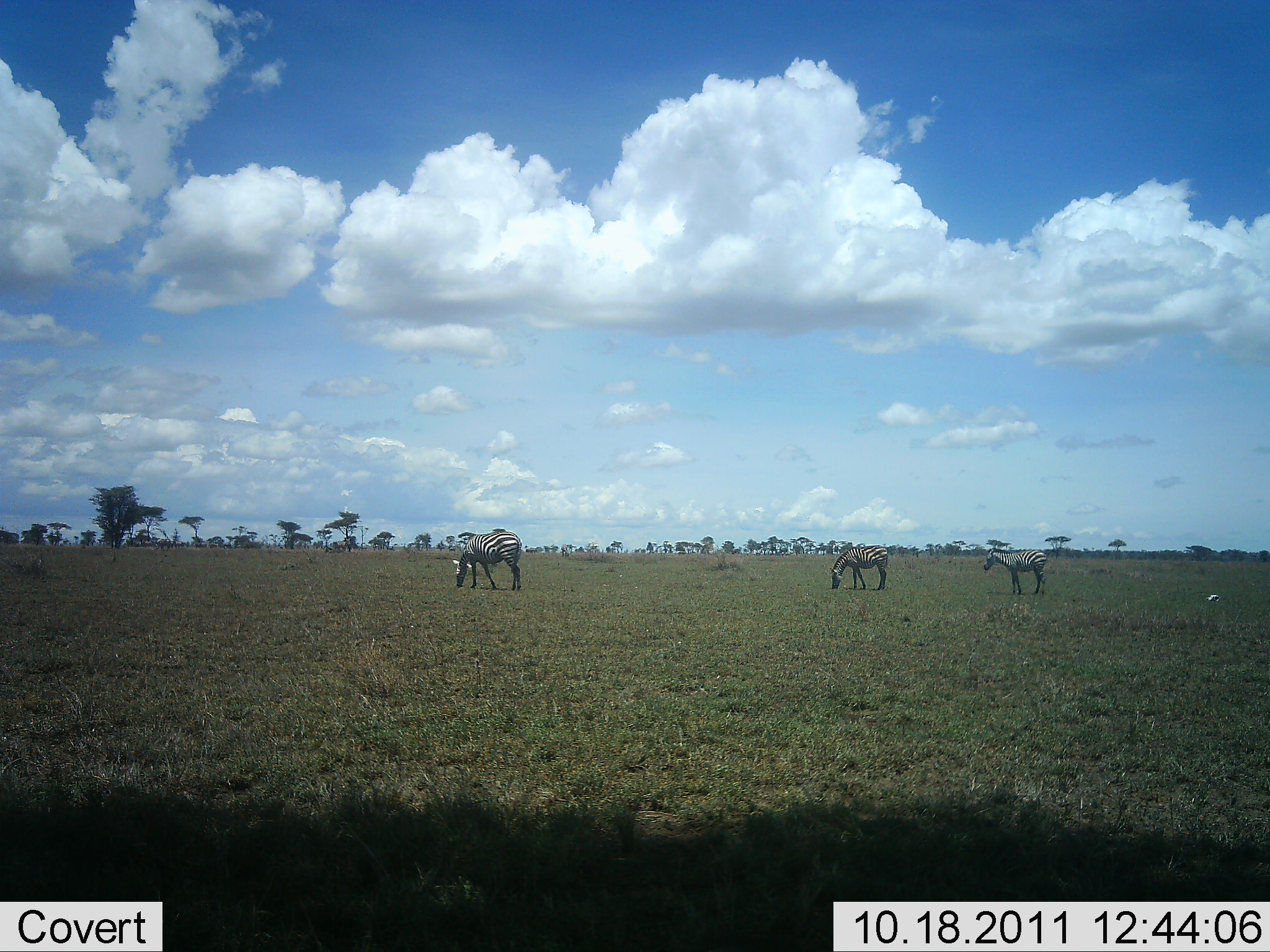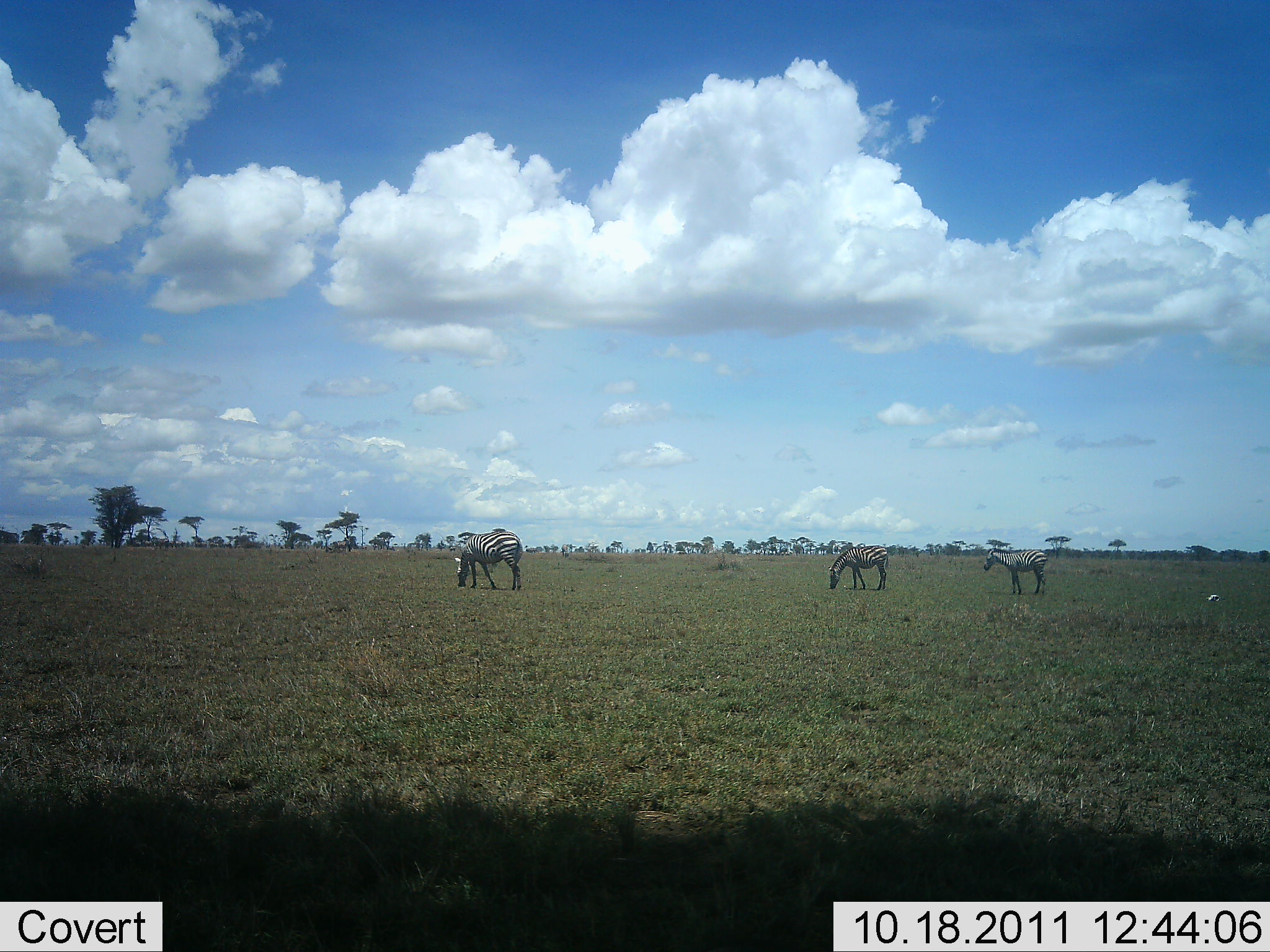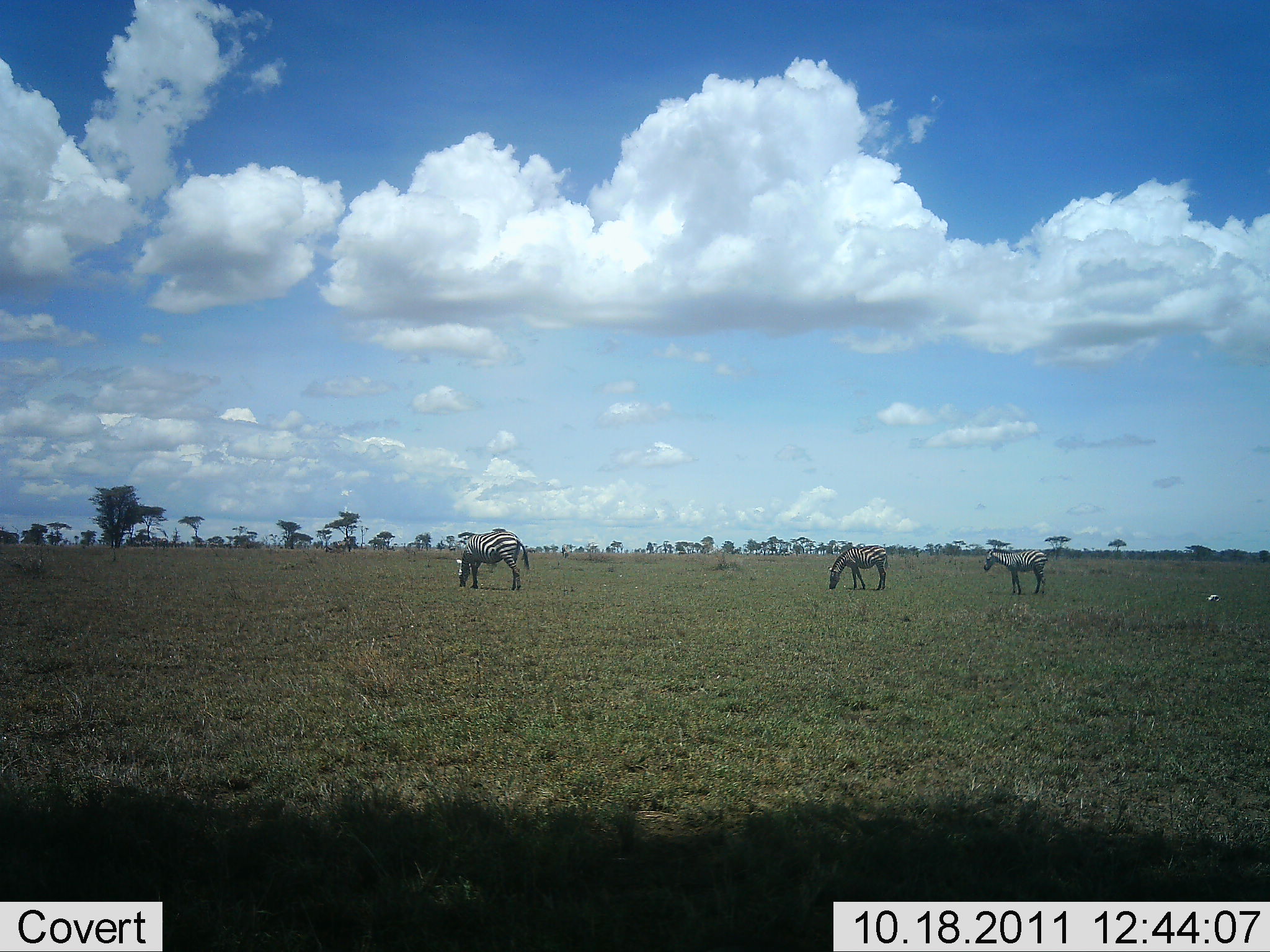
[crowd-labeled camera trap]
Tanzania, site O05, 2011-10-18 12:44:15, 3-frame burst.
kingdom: Animalia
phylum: Chordata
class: Mammalia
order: Perissodactyla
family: Equidae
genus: Equus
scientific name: Equus quagga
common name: plains zebra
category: zebra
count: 3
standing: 60%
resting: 10%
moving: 0%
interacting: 0%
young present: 0%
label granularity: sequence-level